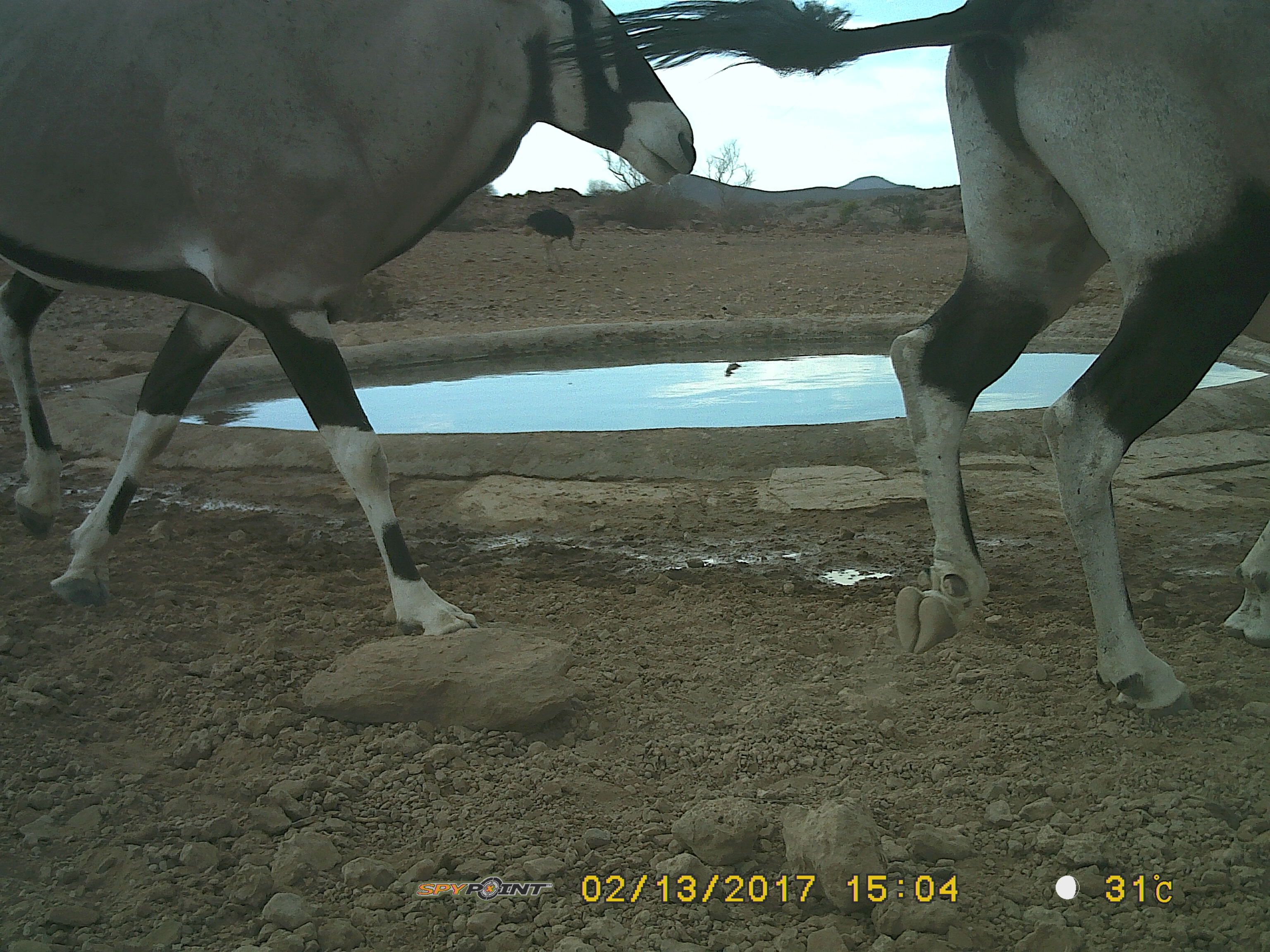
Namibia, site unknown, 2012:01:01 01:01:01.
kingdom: Animalia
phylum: Chordata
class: Mammalia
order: Artiodactyla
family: Bovidae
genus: Oryx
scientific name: Oryx gazella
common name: gemsbok